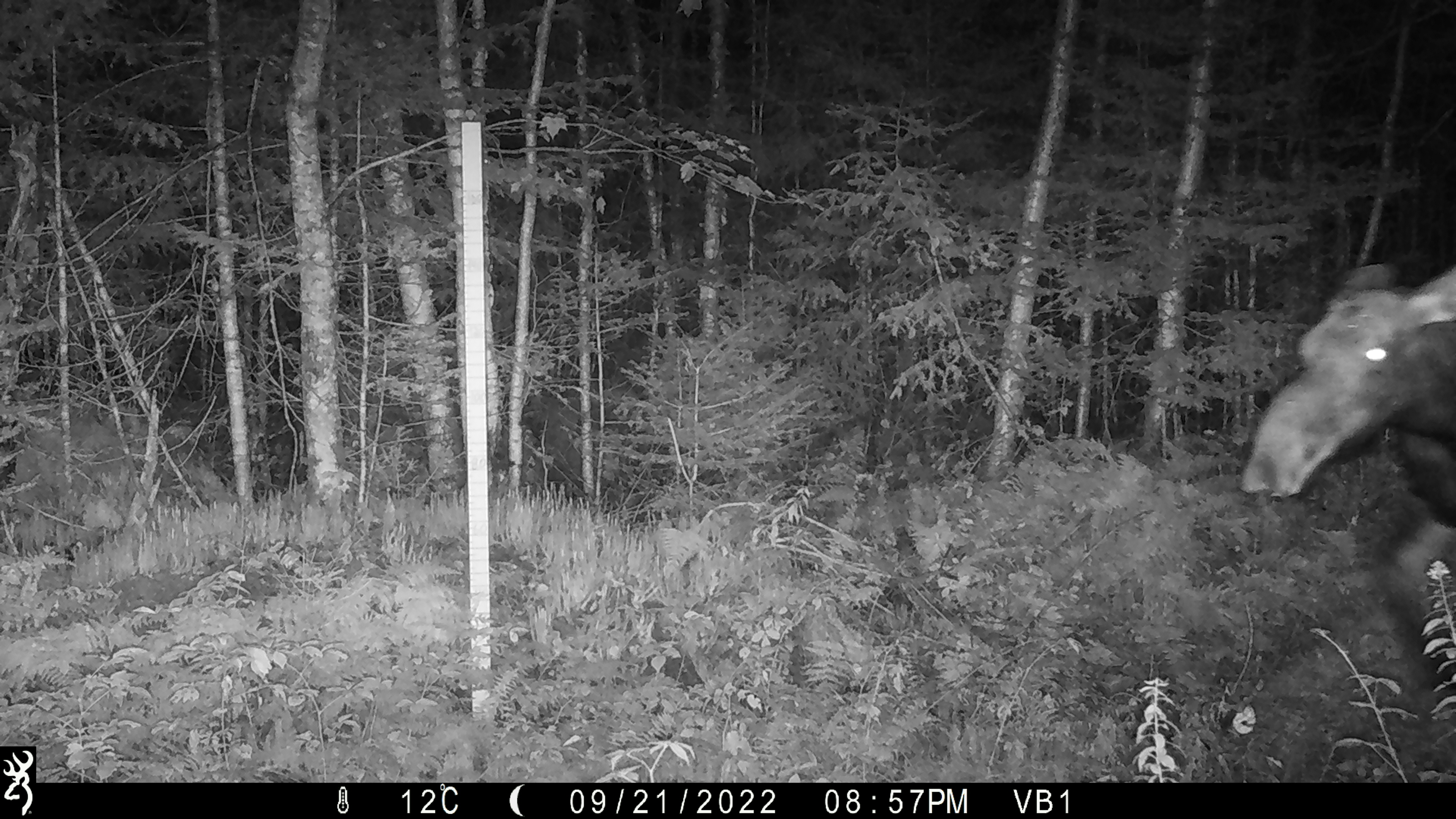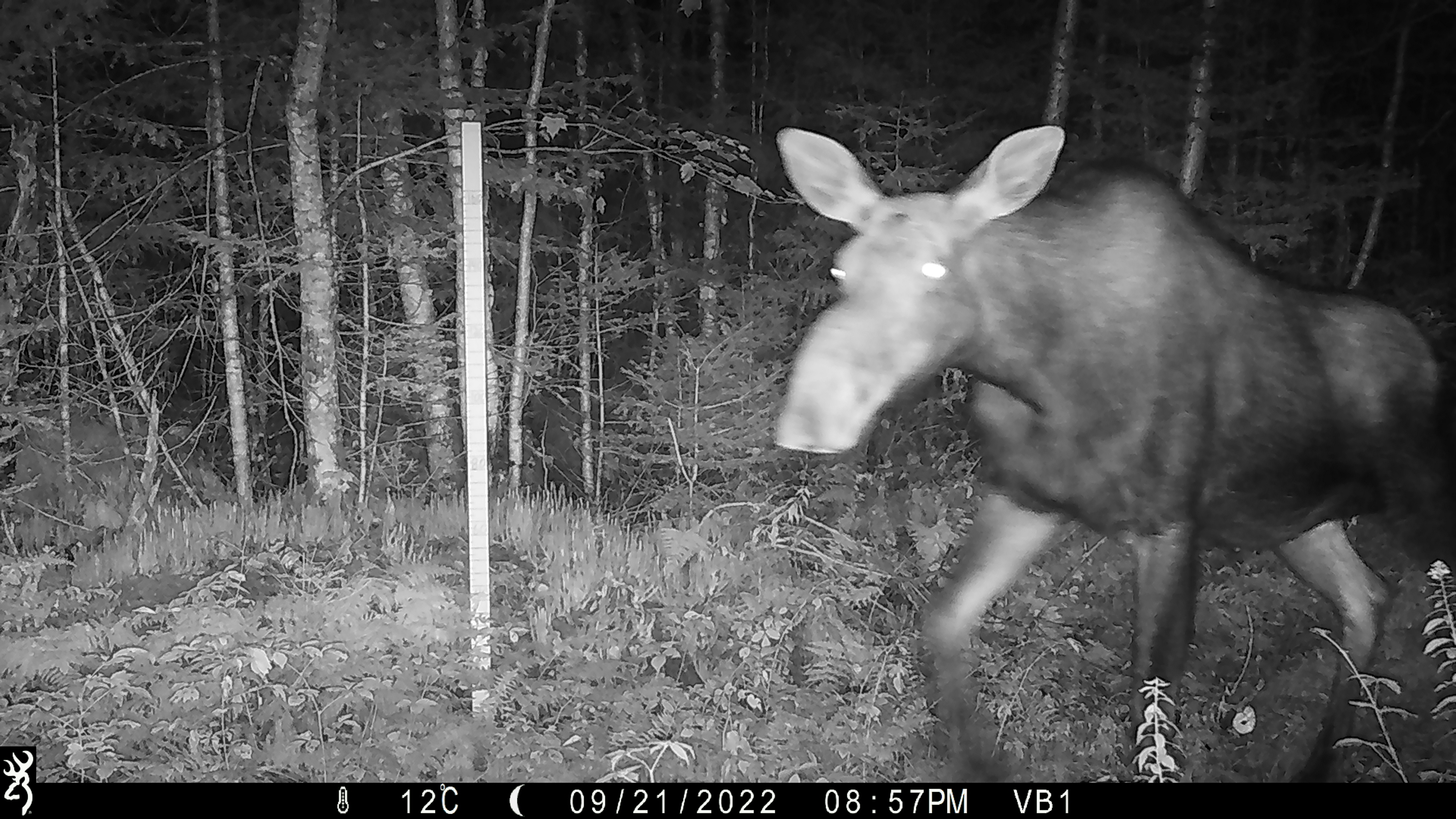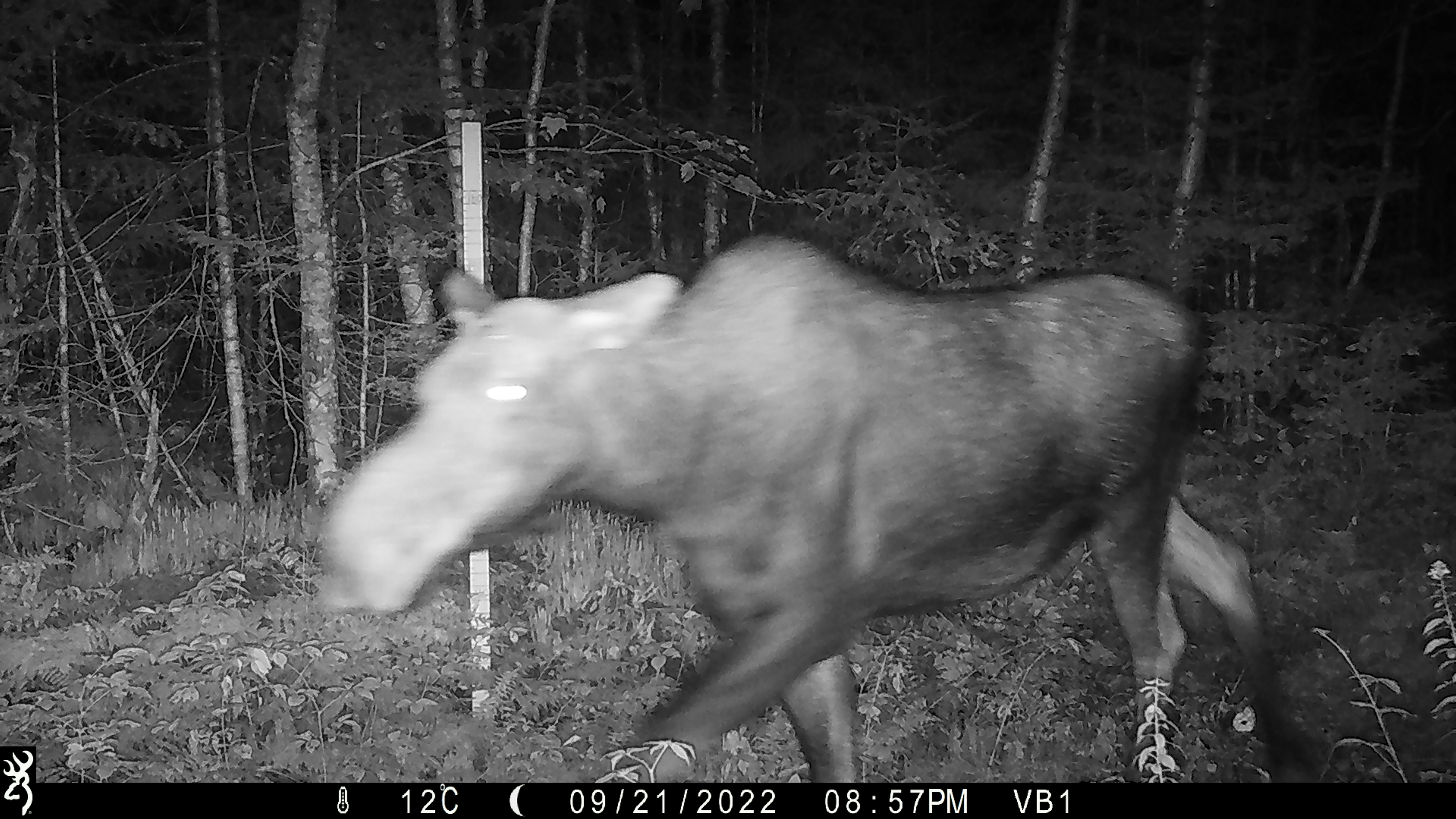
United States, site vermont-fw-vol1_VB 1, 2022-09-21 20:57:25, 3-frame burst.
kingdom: Animalia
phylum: Chordata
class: Mammalia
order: Artiodactyla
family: Cervidae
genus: Alces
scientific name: Alces alces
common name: moose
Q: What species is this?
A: Moose (Alces alces).